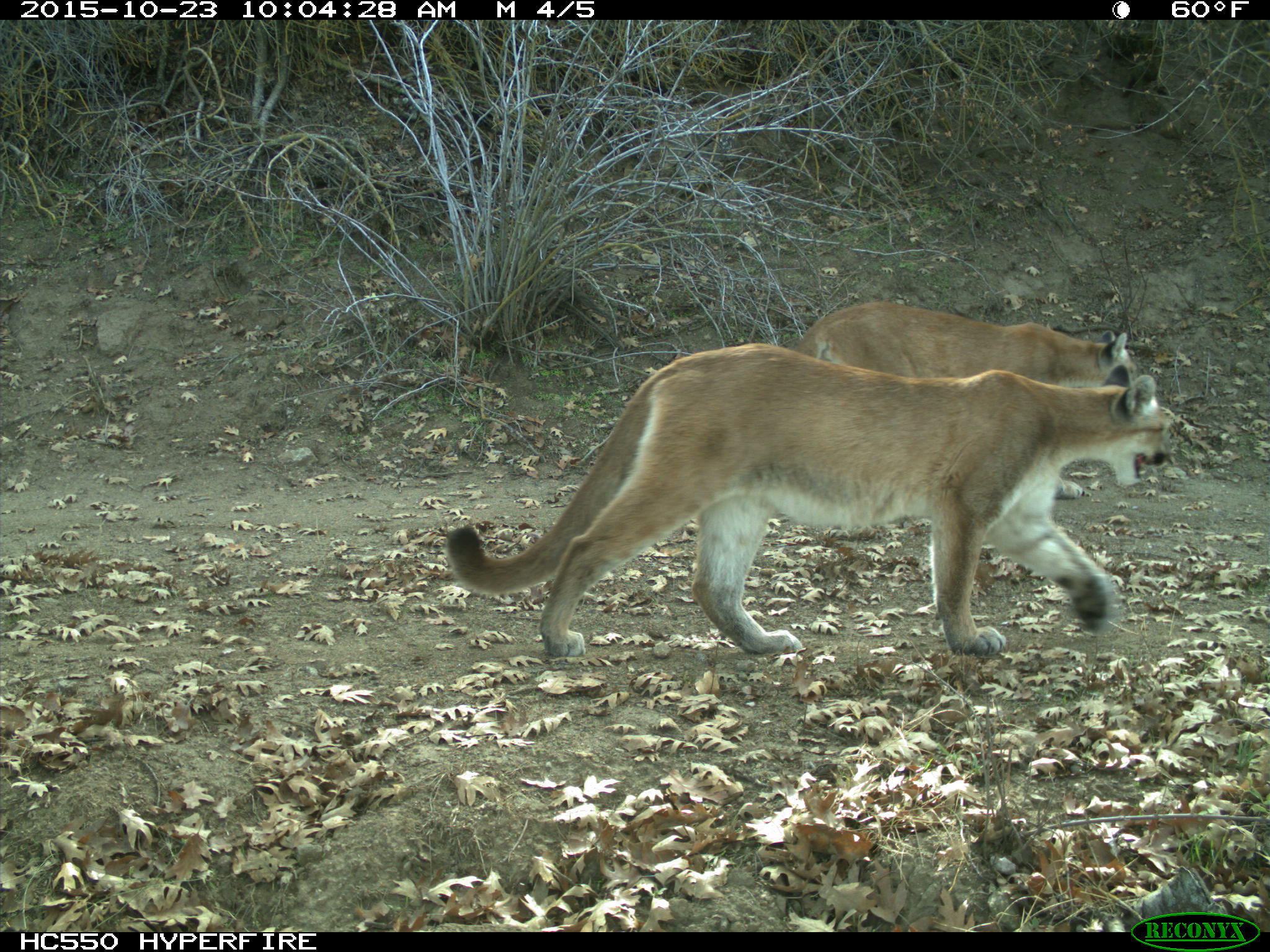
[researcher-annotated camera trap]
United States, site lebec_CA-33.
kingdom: Animalia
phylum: Chordata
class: Mammalia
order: Carnivora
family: Felidae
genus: Puma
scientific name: Puma concolor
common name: mountain lion